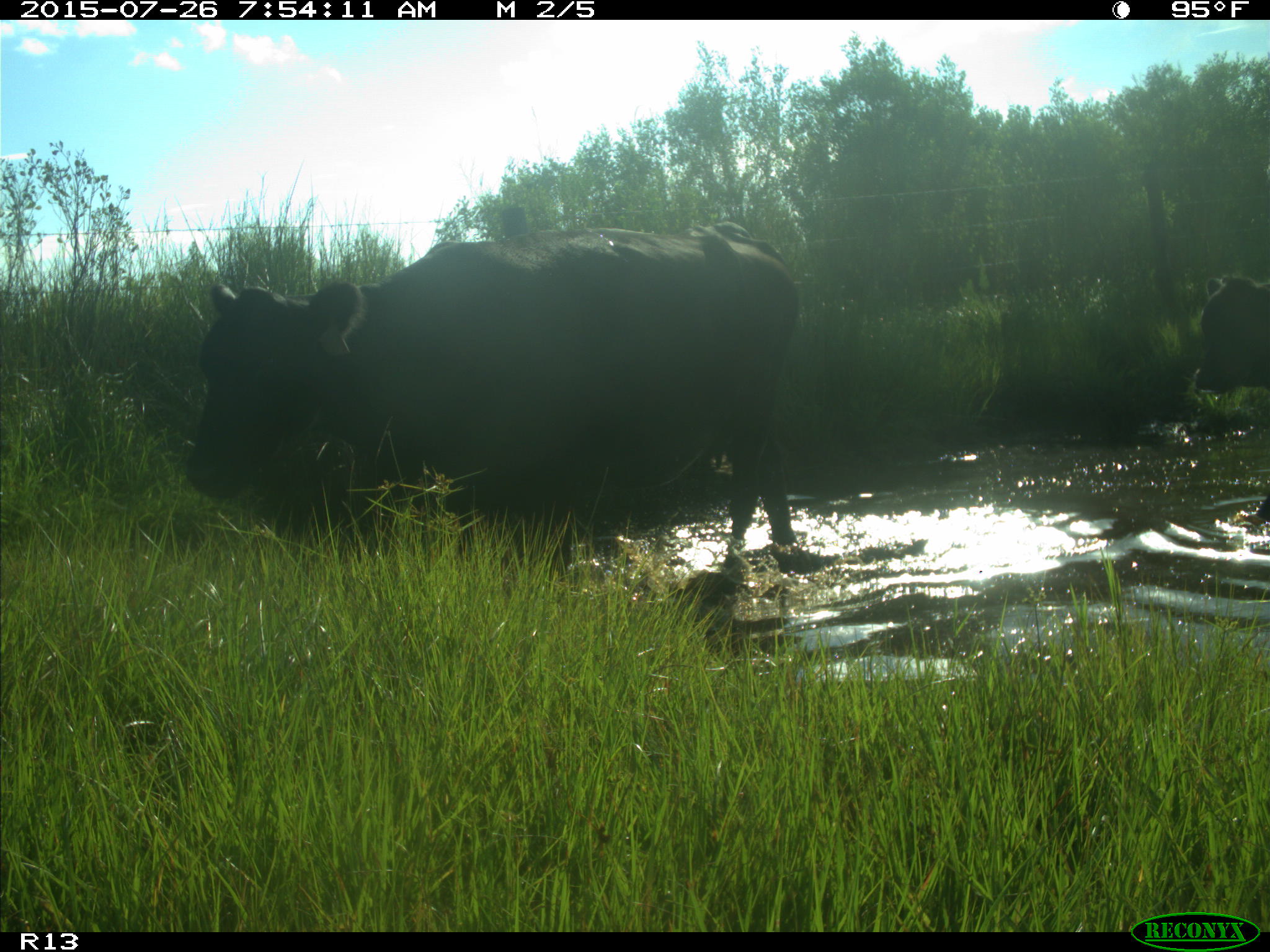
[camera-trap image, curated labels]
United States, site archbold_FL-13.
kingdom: Animalia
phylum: Chordata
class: Mammalia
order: Artiodactyla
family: Bovidae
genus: Bos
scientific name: Bos taurus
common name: domestic cow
Bos taurus (domestic cow).